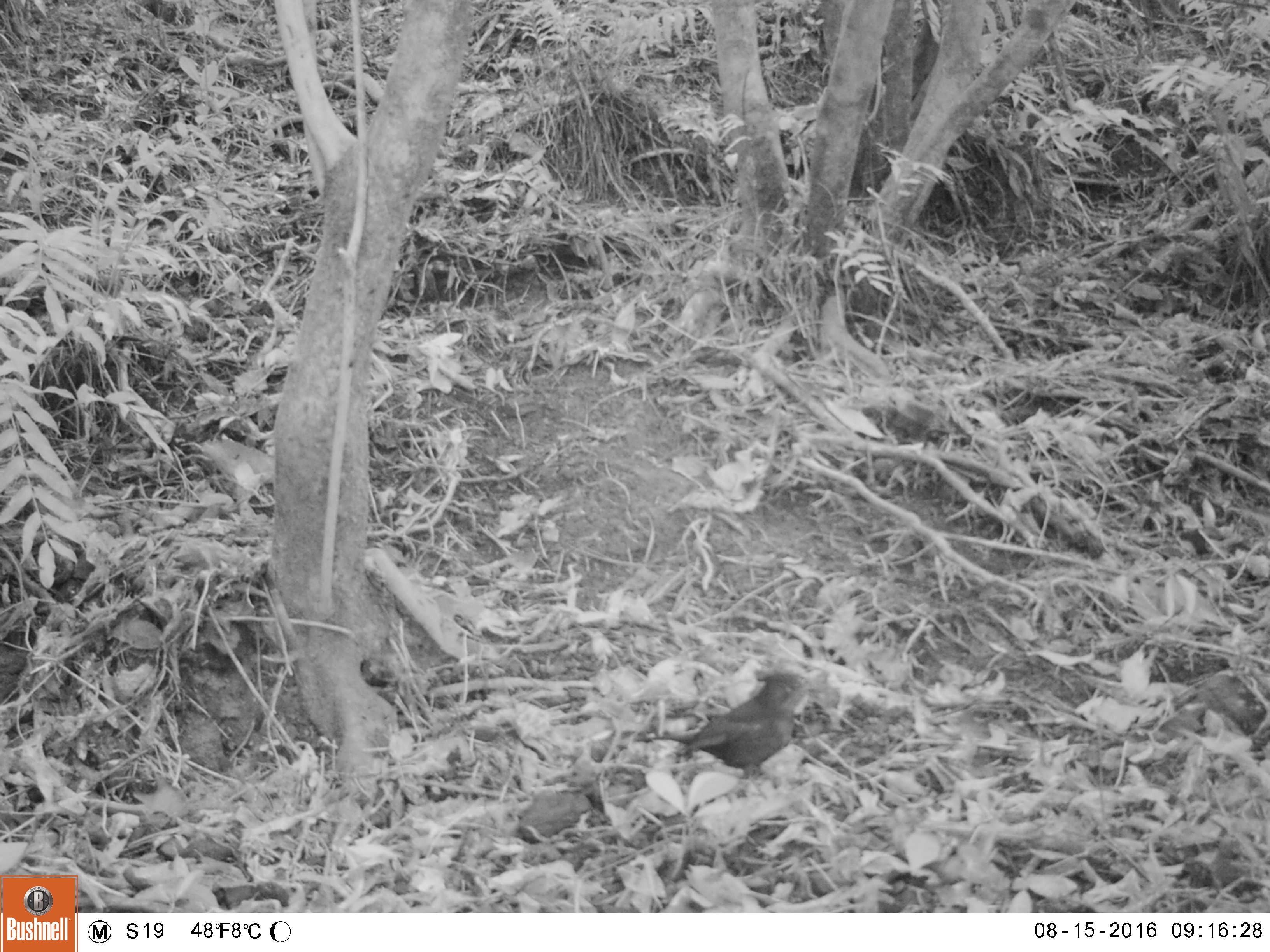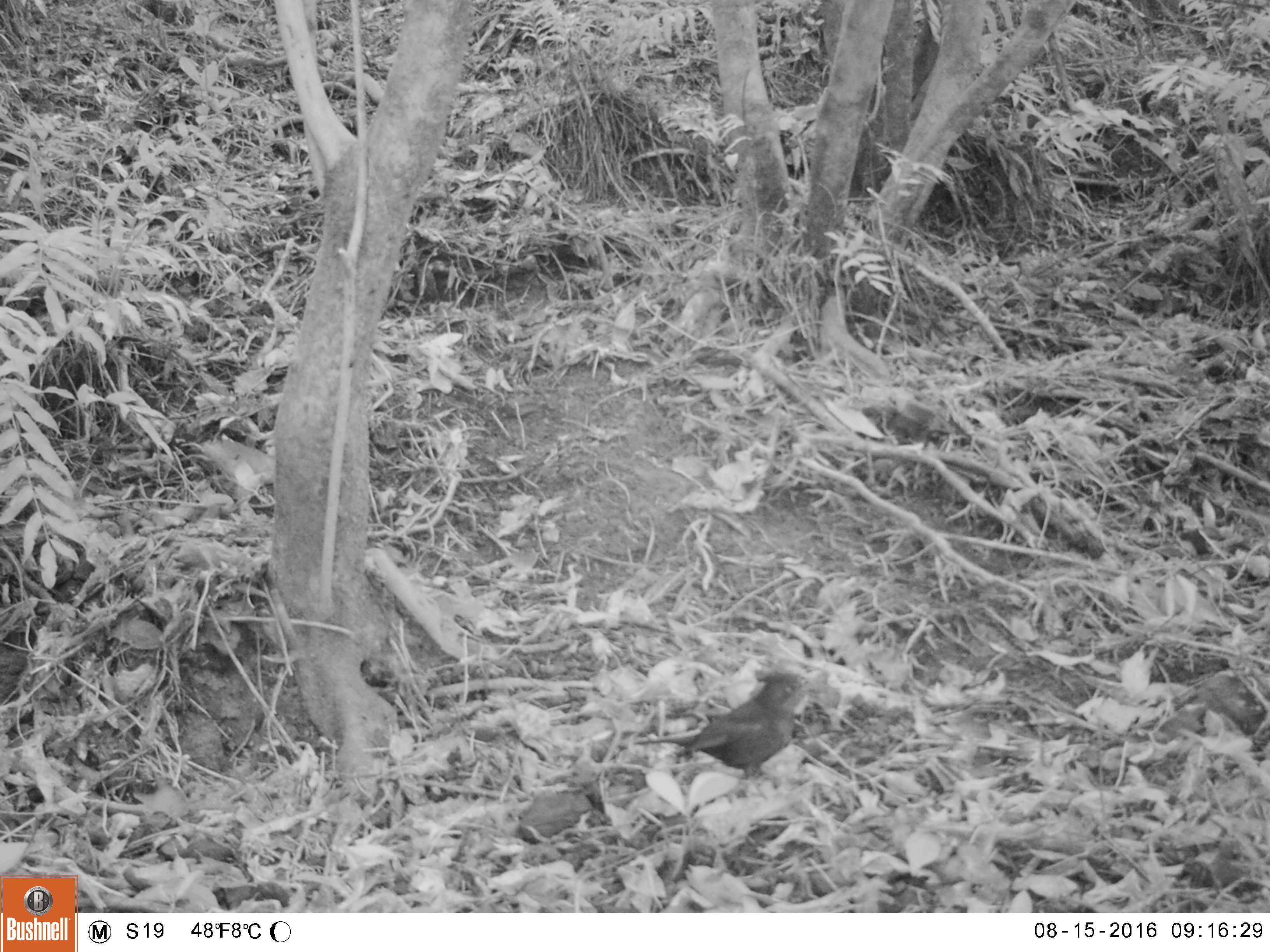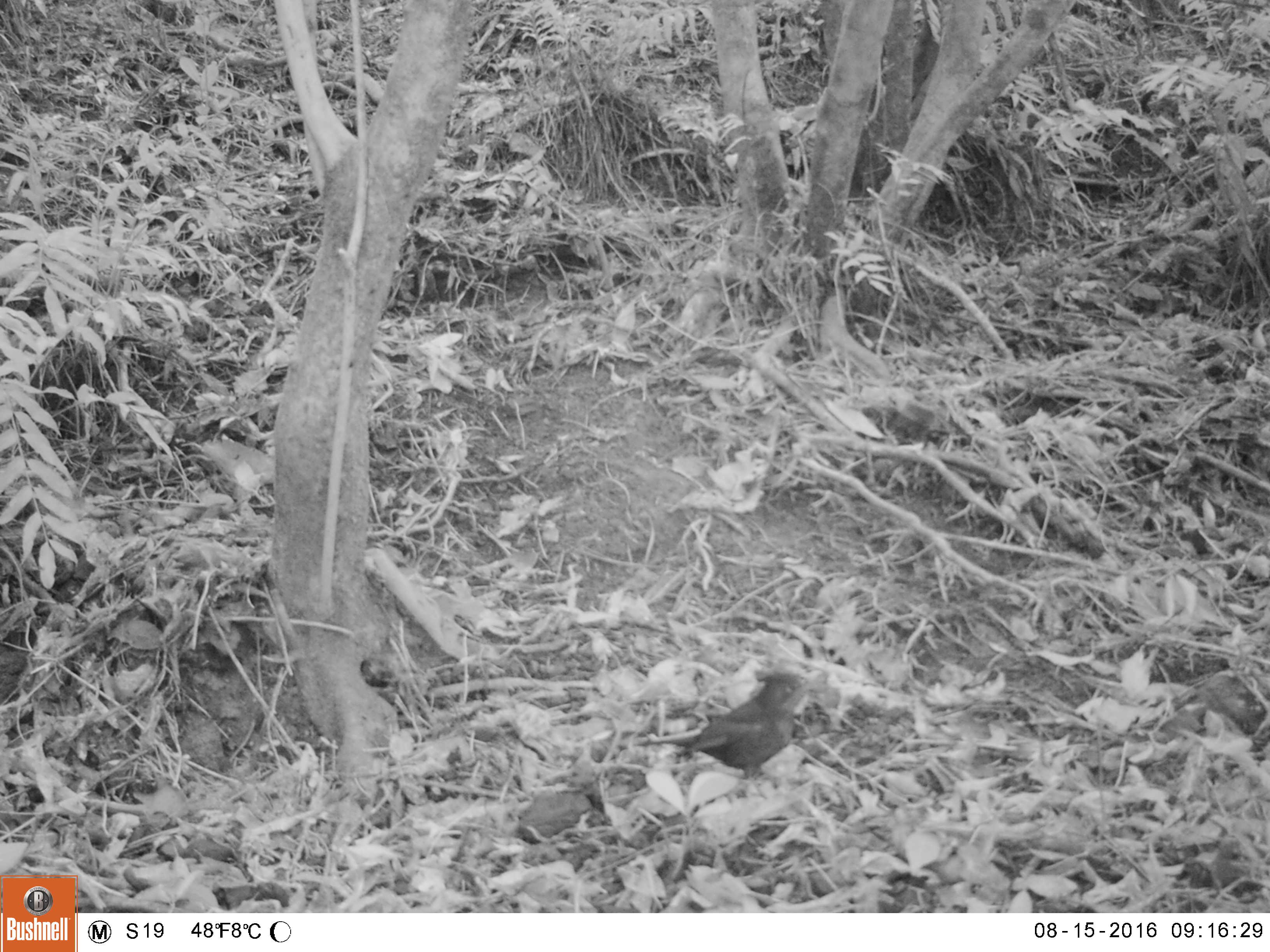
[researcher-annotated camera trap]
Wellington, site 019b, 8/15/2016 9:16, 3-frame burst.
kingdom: Animalia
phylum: Chordata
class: Aves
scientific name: Aves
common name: bird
Bird (Aves).